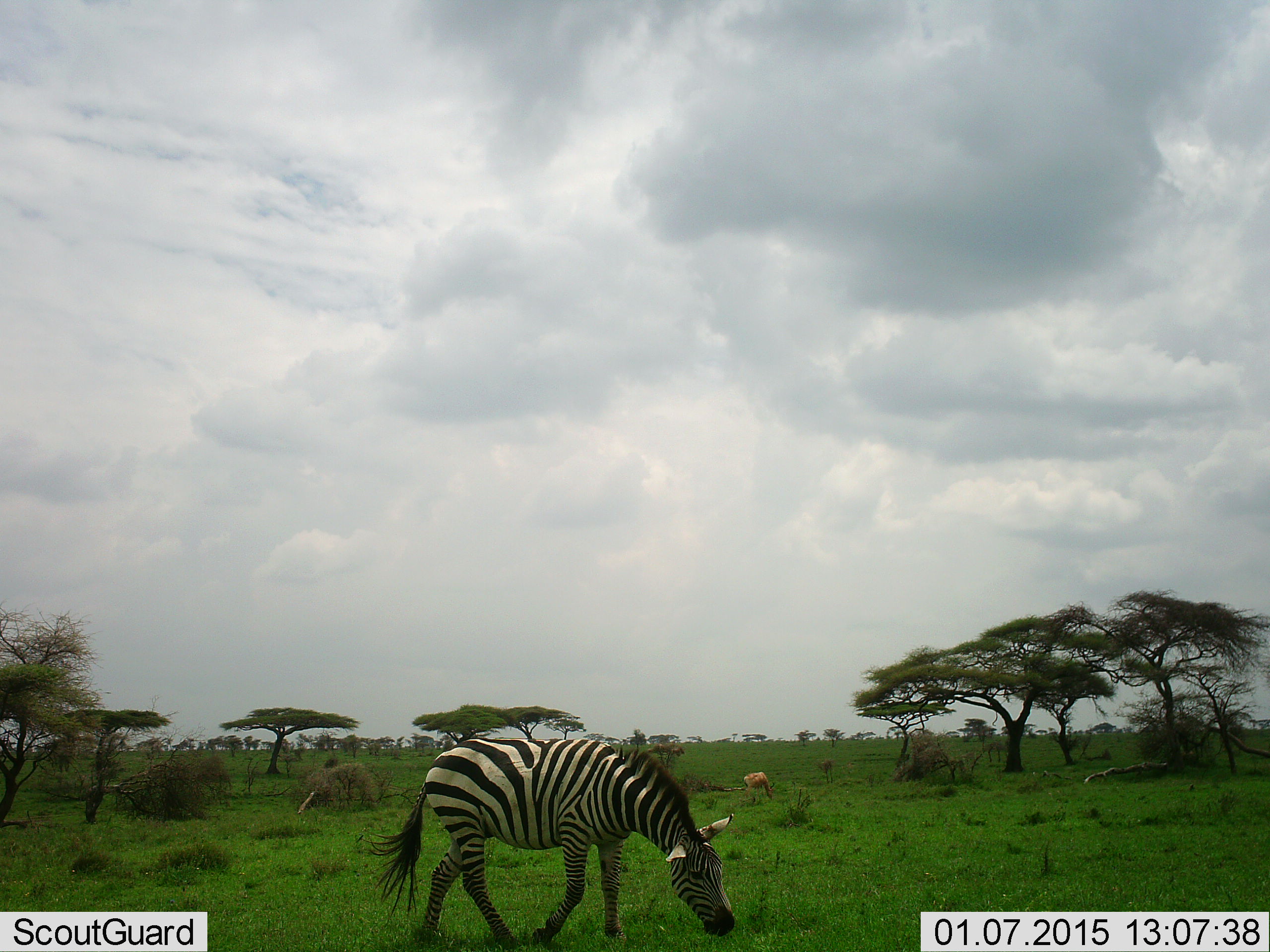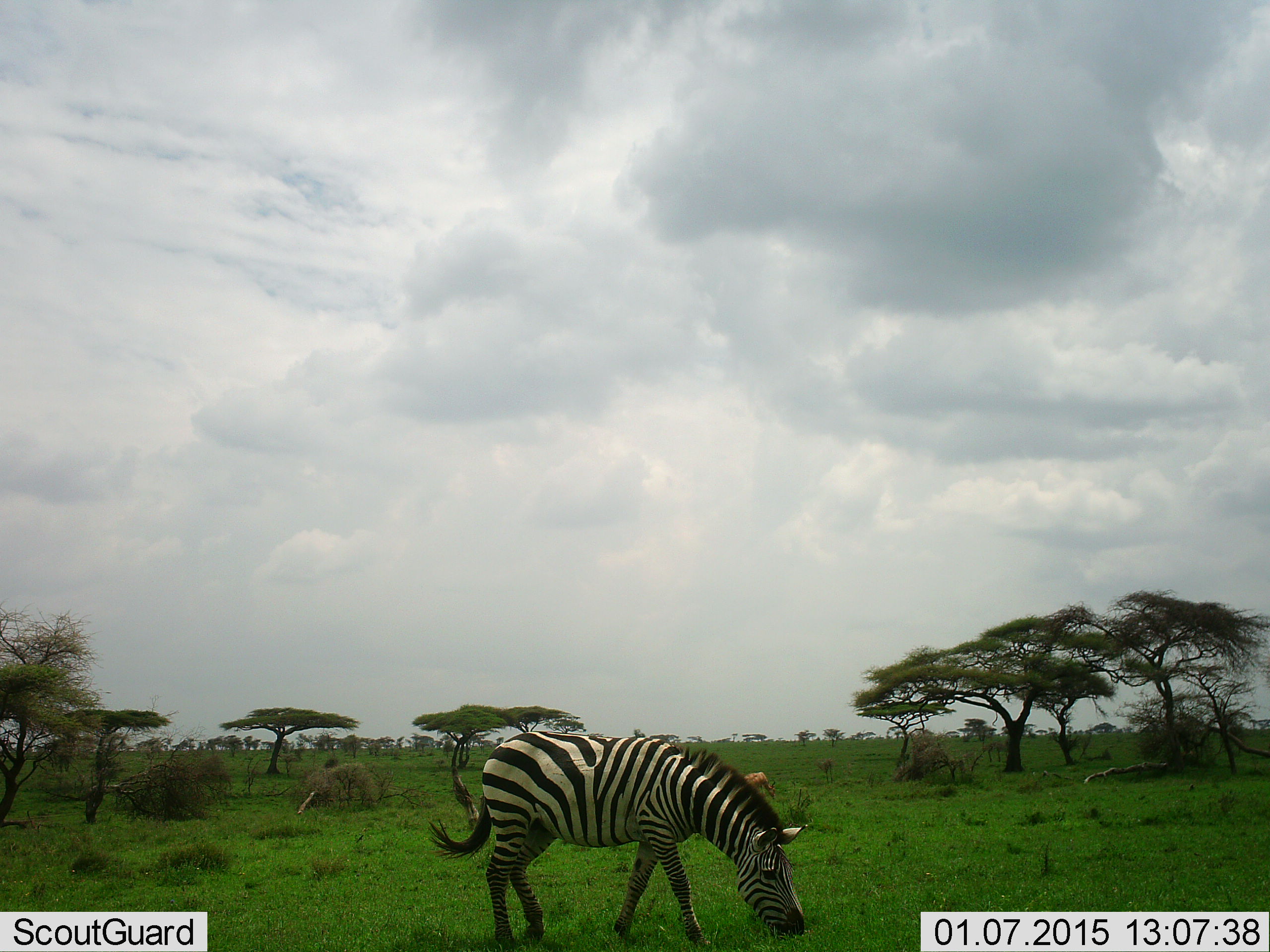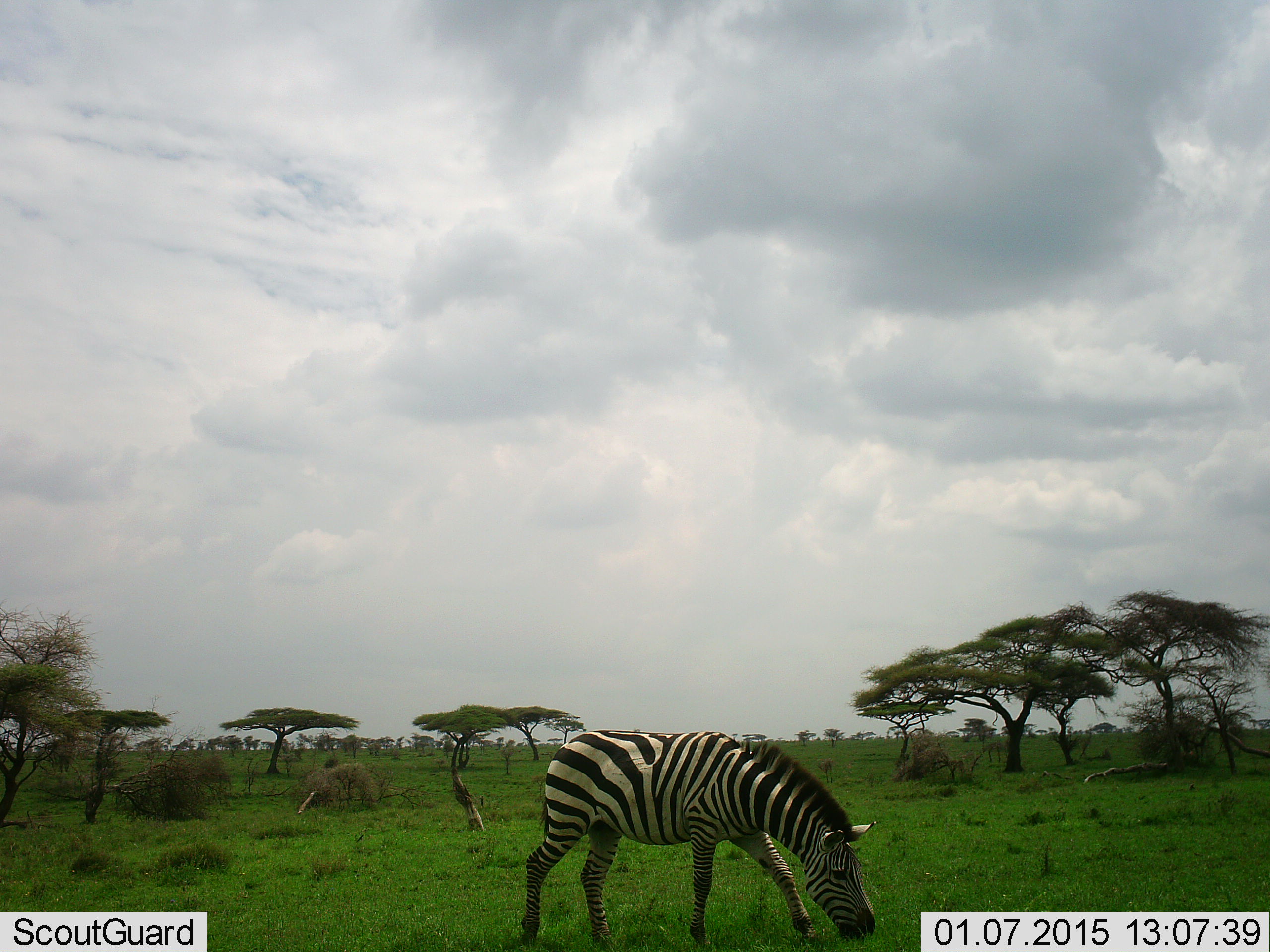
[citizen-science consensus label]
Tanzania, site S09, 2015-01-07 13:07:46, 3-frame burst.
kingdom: Animalia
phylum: Chordata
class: Mammalia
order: Perissodactyla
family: Equidae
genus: Equus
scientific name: Equus quagga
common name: plains zebra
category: zebra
Zebra (plains zebra) (Equus quagga), count 1. Behavior (volunteer vote fractions): standing 21%, resting 0%, moving 43%, interacting 0%. Young present (vote fraction): 0%. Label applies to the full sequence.